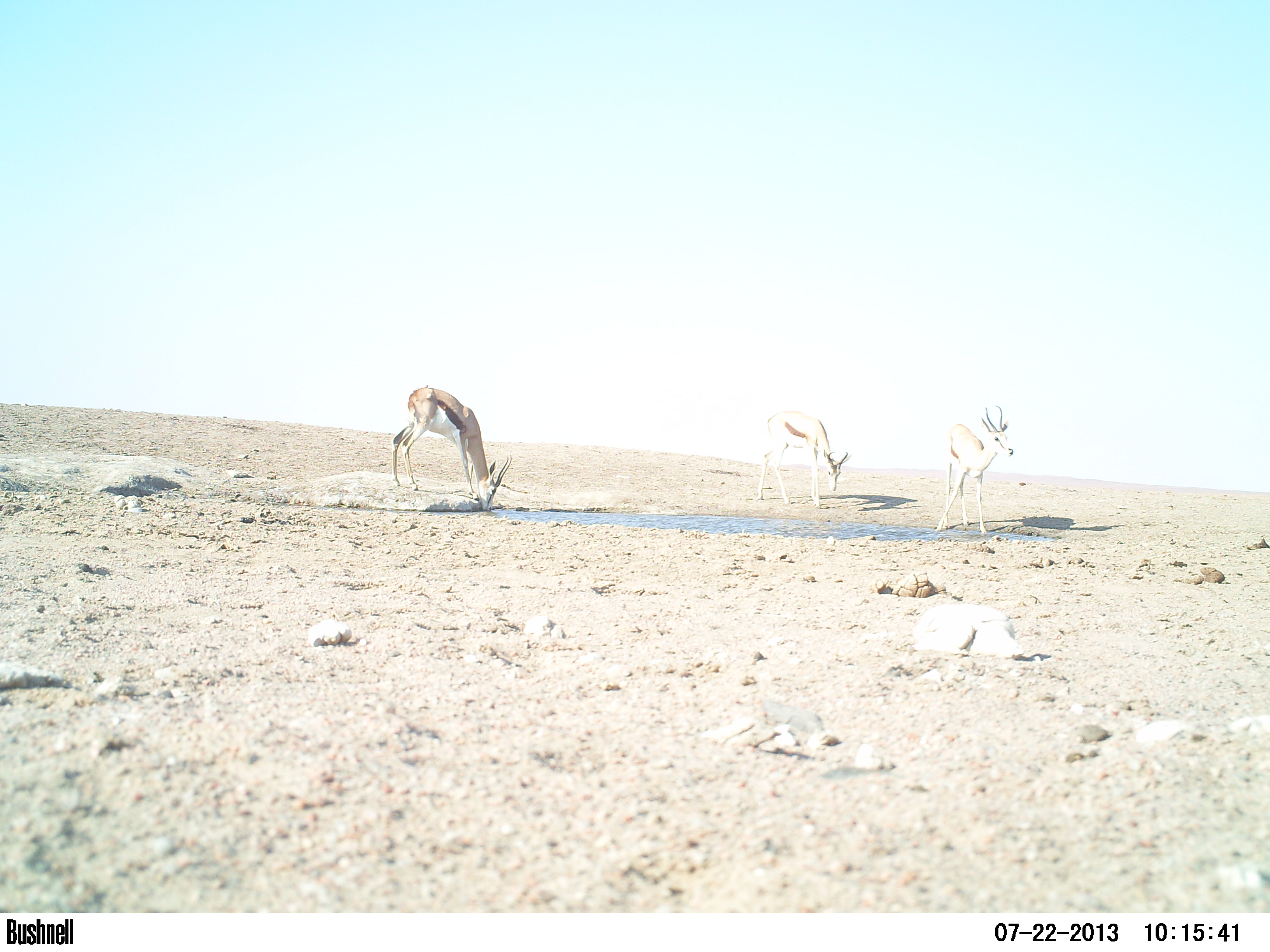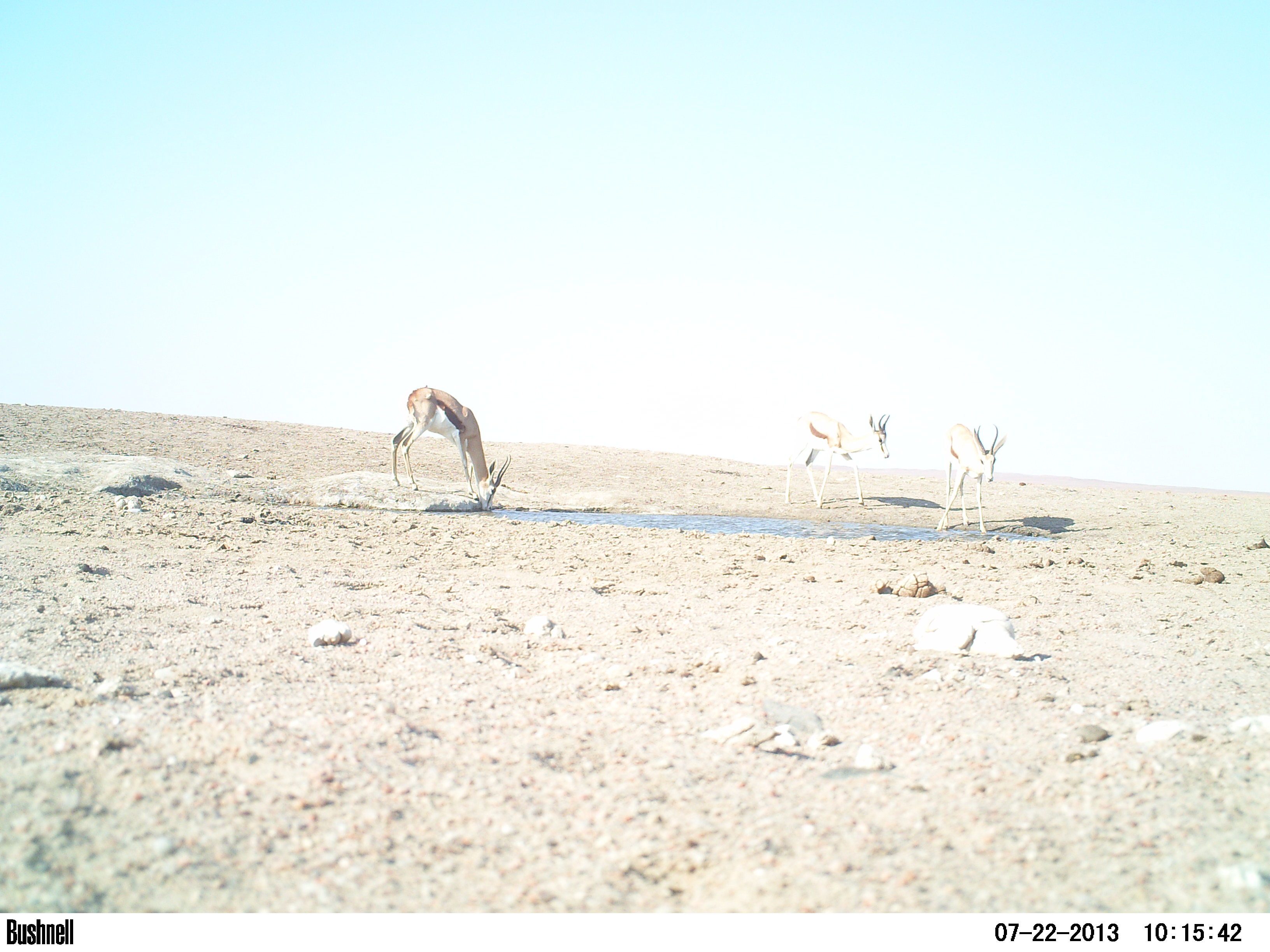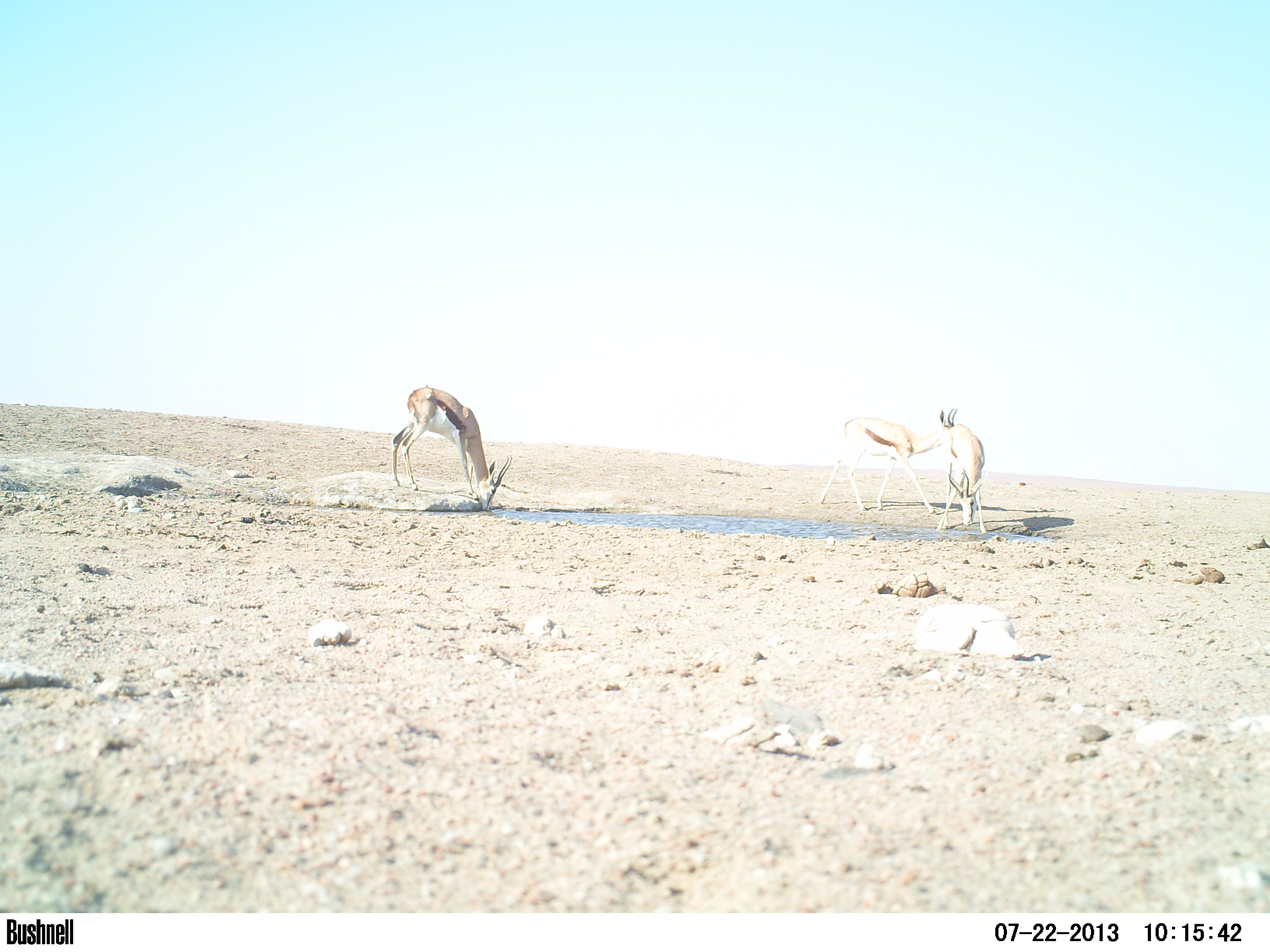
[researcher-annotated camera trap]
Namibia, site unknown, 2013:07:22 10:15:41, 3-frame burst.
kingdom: Animalia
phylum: Chordata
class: Mammalia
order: Artiodactyla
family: Bovidae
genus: Antidorcas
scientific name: Antidorcas marsupialis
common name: springbok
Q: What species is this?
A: Antidorcas marsupialis (springbok).